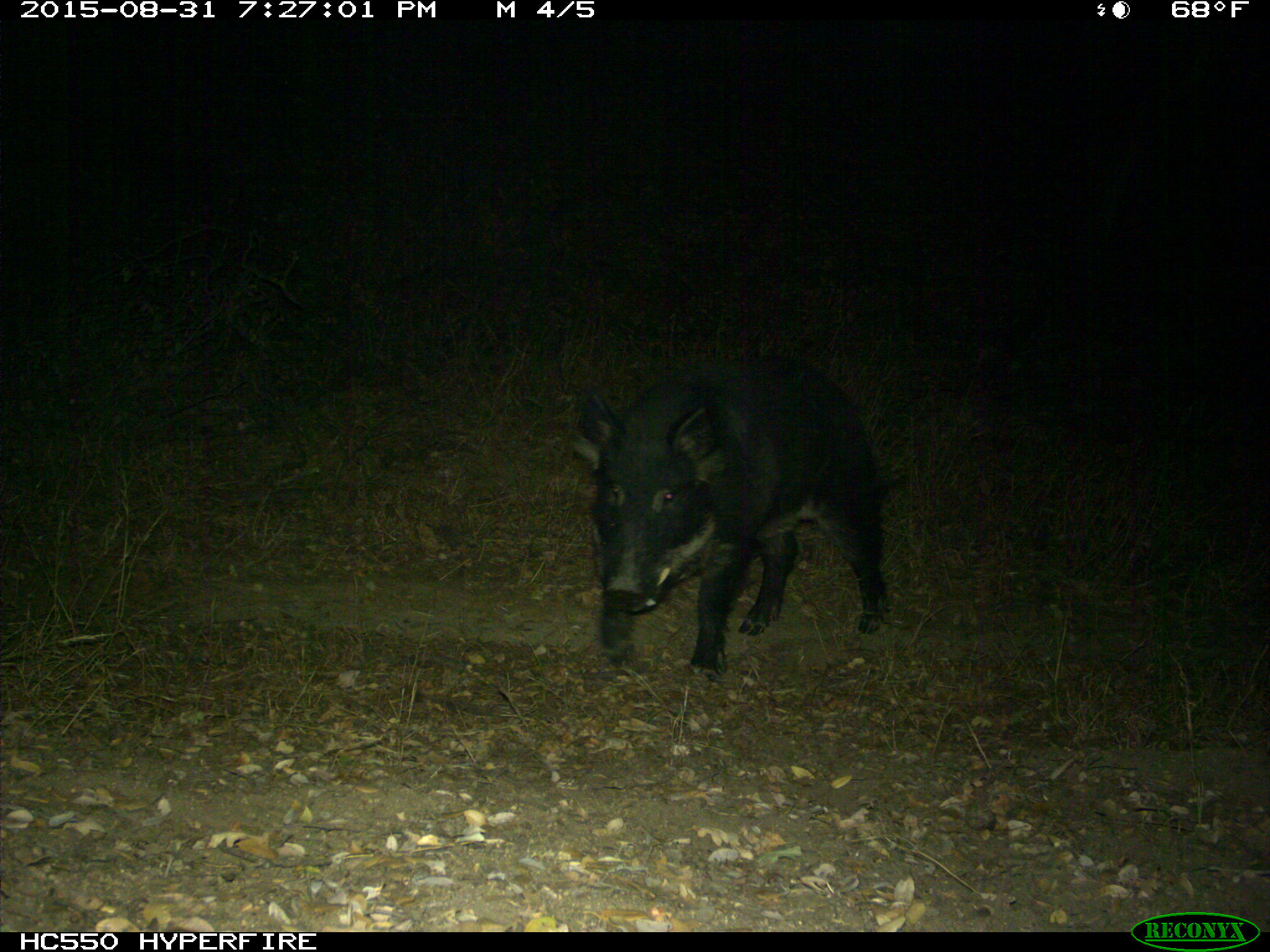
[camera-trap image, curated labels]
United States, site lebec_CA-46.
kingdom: Animalia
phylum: Chordata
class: Mammalia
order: Artiodactyla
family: Suidae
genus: Sus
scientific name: Sus scrofa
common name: wild boar